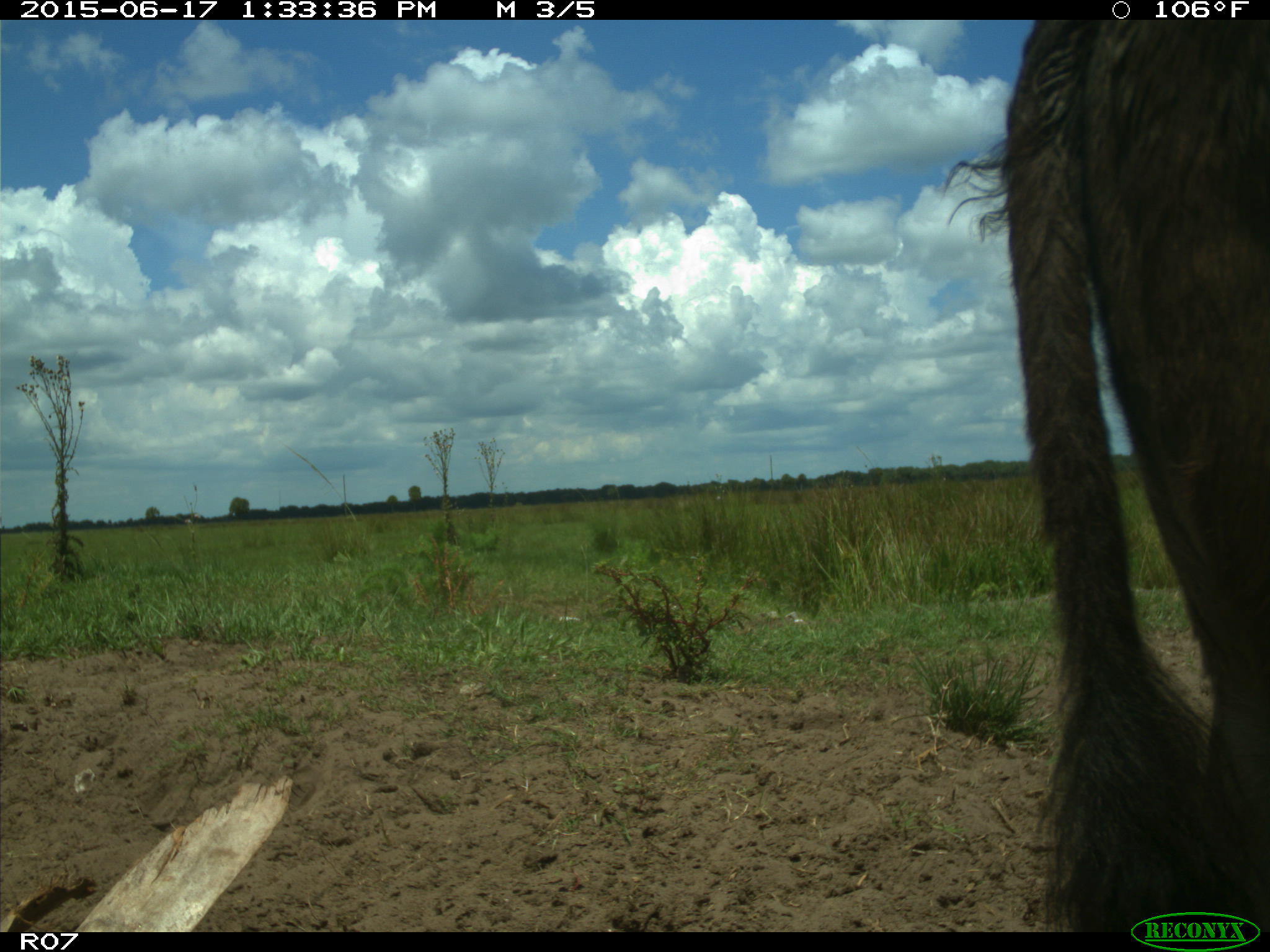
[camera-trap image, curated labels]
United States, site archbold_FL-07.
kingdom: Animalia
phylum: Chordata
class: Mammalia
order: Artiodactyla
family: Bovidae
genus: Bos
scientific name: Bos taurus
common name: domestic cow